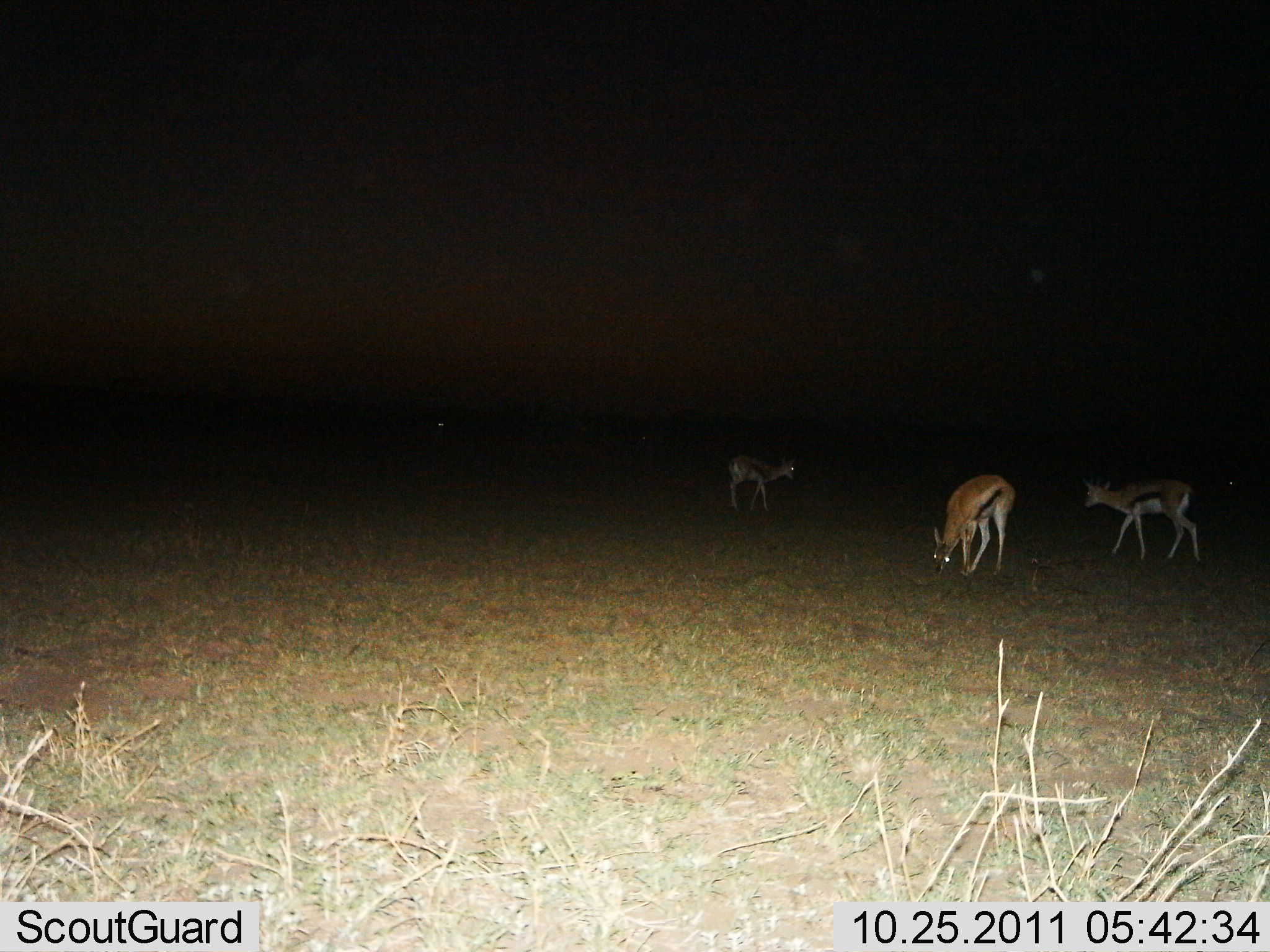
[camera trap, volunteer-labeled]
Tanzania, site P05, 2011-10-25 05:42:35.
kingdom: Animalia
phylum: Chordata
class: Mammalia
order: Artiodactyla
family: Bovidae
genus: Eudorcas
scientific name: Eudorcas thomsonii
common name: thomson's gazelle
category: gazellethomsons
Gazellethomsons (thomson's gazelle) (Eudorcas thomsonii), count 3. Behavior (volunteer vote fractions): standing 31%, resting 0%, moving 31%, interacting 0%. Young present (vote fraction): 6%. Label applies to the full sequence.